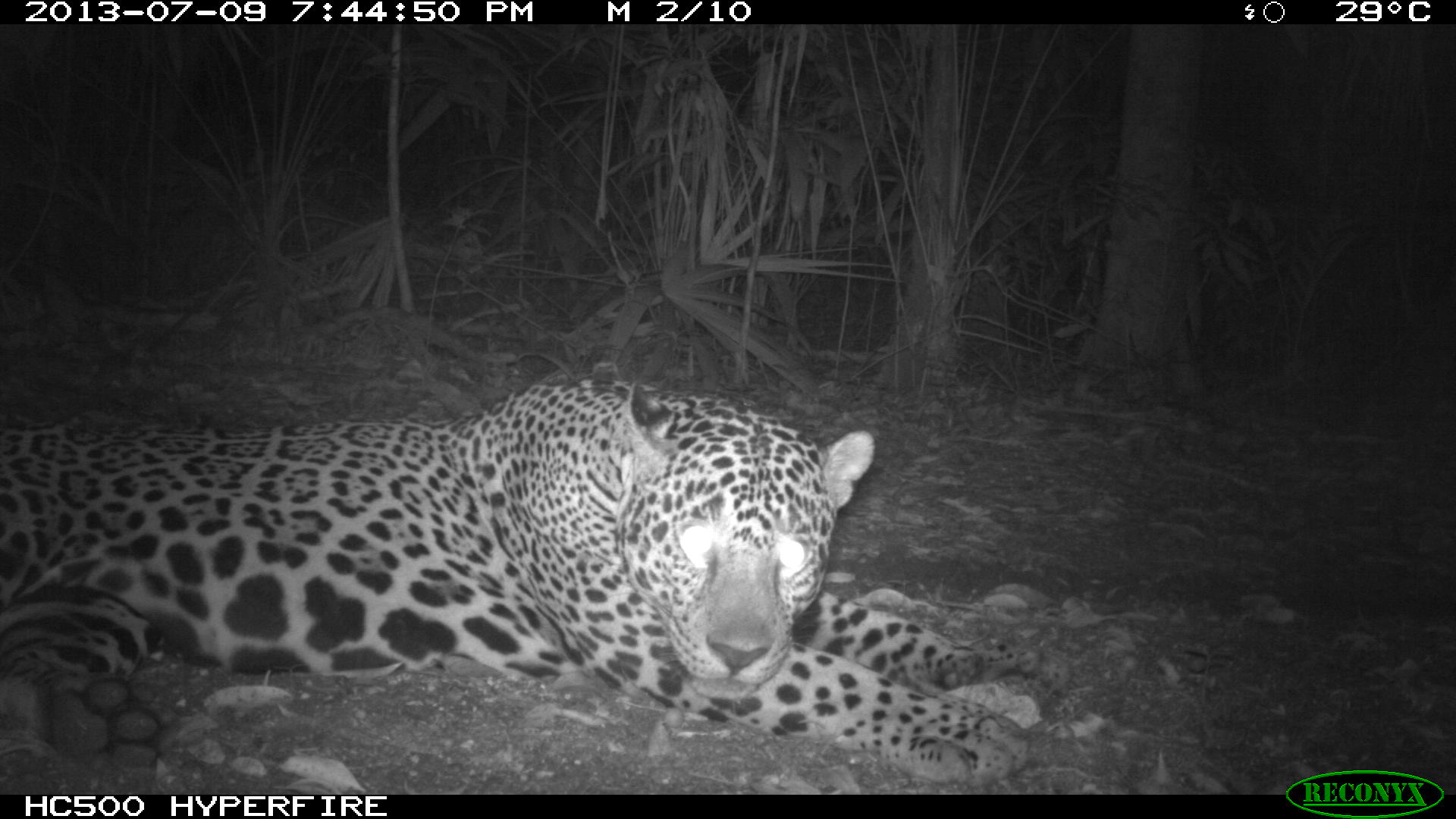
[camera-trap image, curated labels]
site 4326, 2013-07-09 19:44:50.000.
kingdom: Animalia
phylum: Chordata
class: Mammalia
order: Carnivora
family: Felidae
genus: Panthera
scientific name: Panthera onca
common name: jaguar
Panthera onca (jaguar), count 1, sex male.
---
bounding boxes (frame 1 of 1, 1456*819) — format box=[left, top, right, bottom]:
panthera onca: box=[0, 375, 1074, 795]